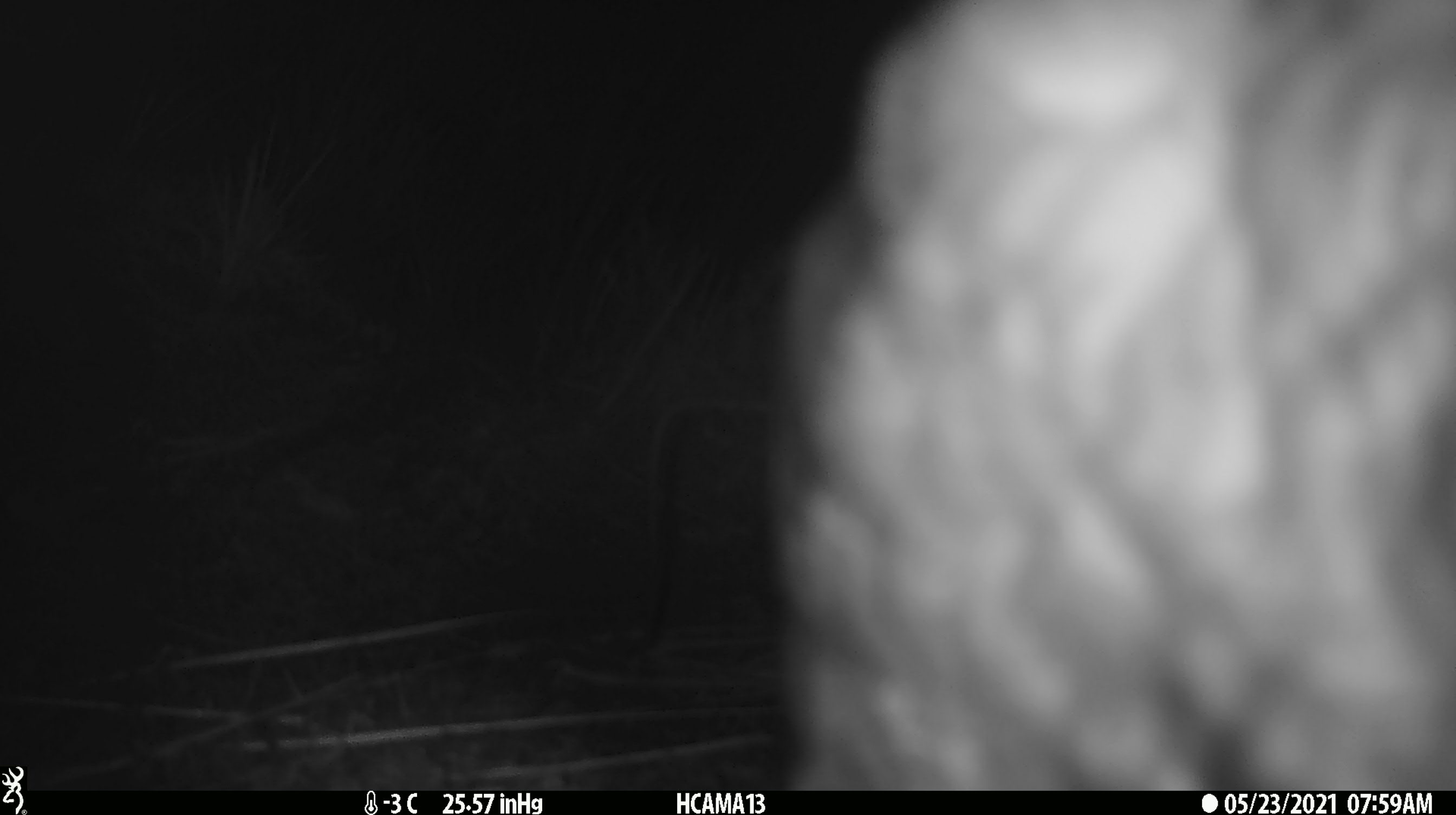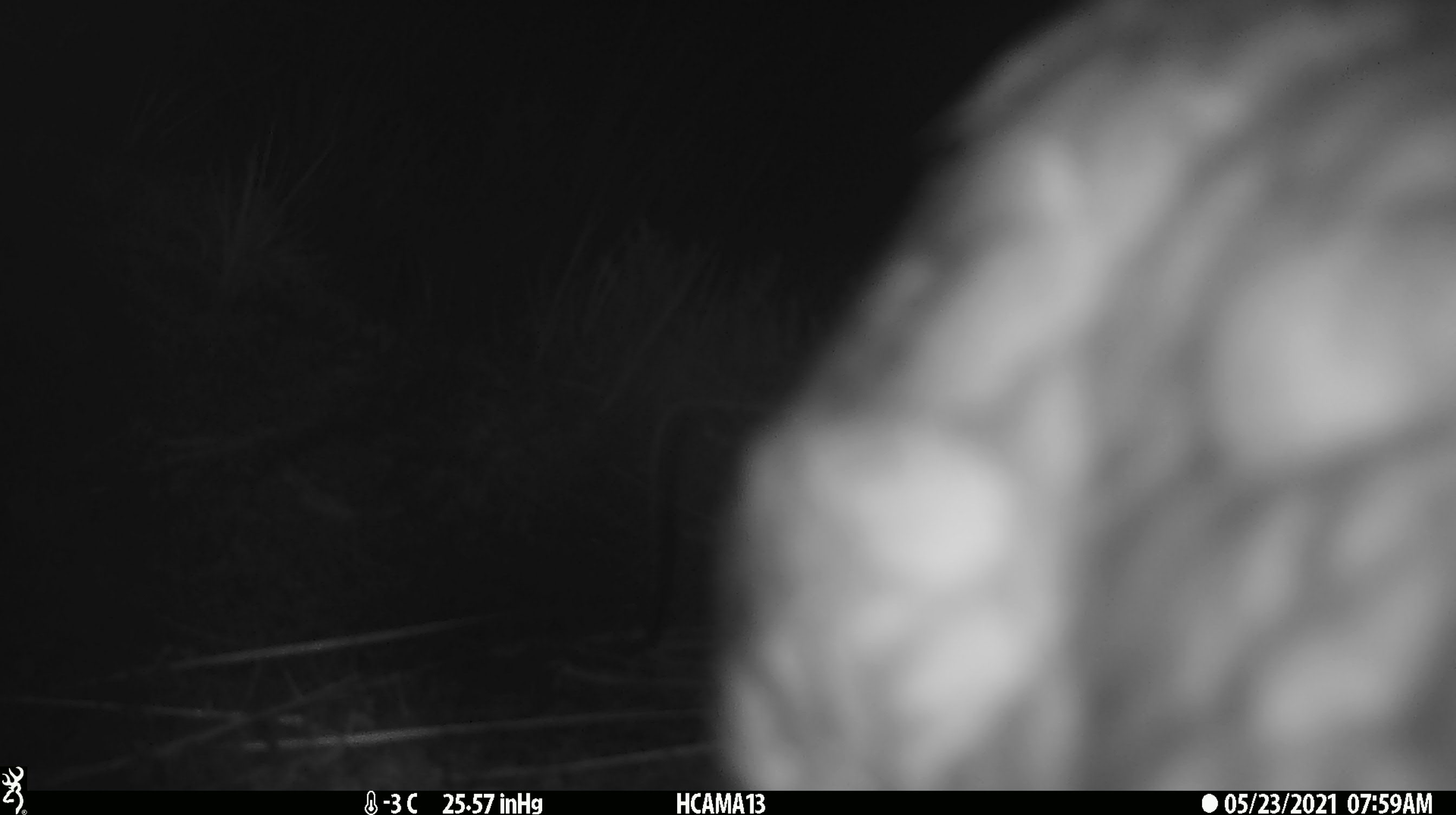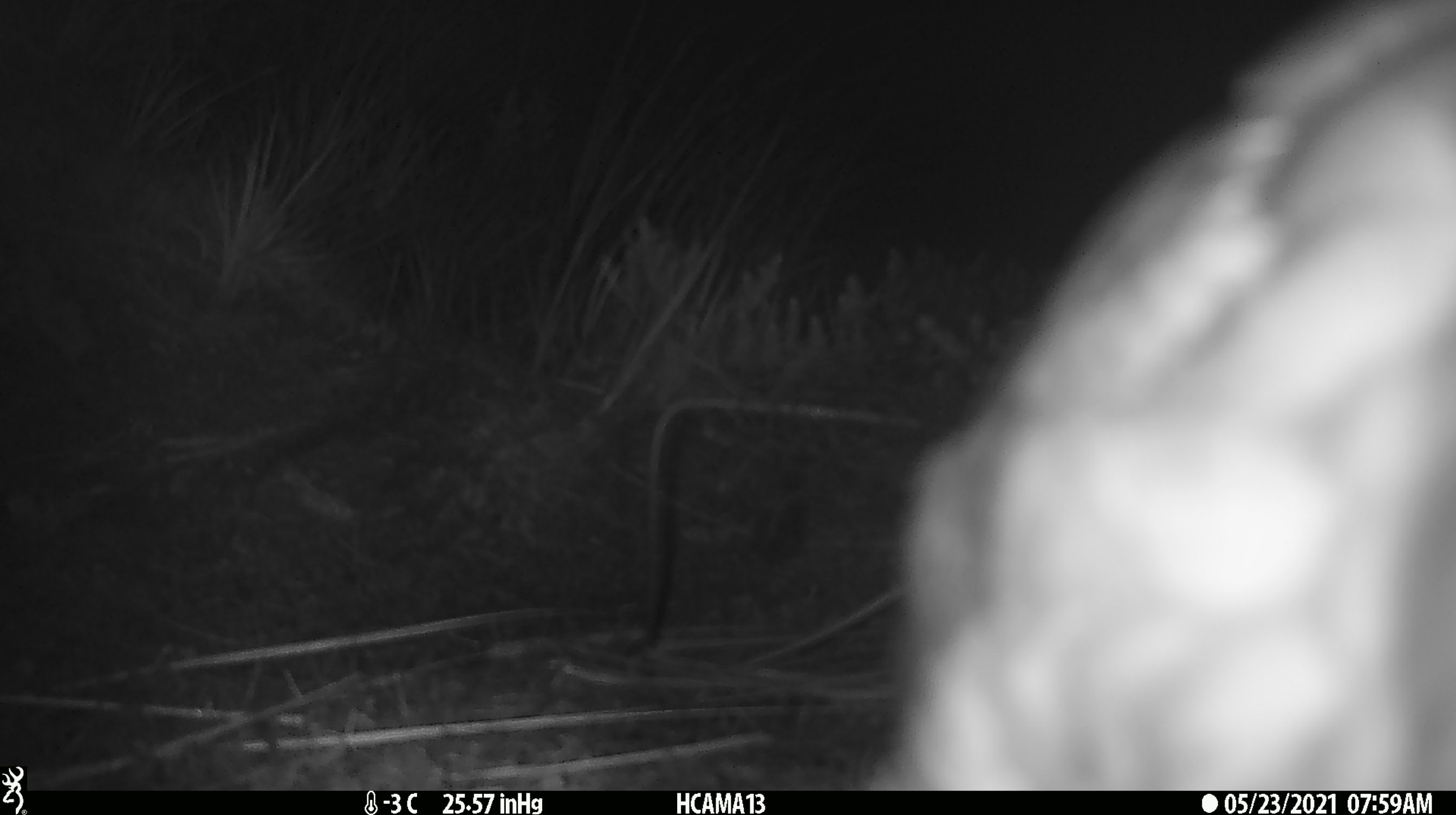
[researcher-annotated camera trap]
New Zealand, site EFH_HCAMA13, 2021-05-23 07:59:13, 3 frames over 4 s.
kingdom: Animalia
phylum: Chordata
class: Aves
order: Psittaciformes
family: Strigopidae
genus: Nestor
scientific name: Nestor notabilis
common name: kea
Kea (Nestor notabilis).